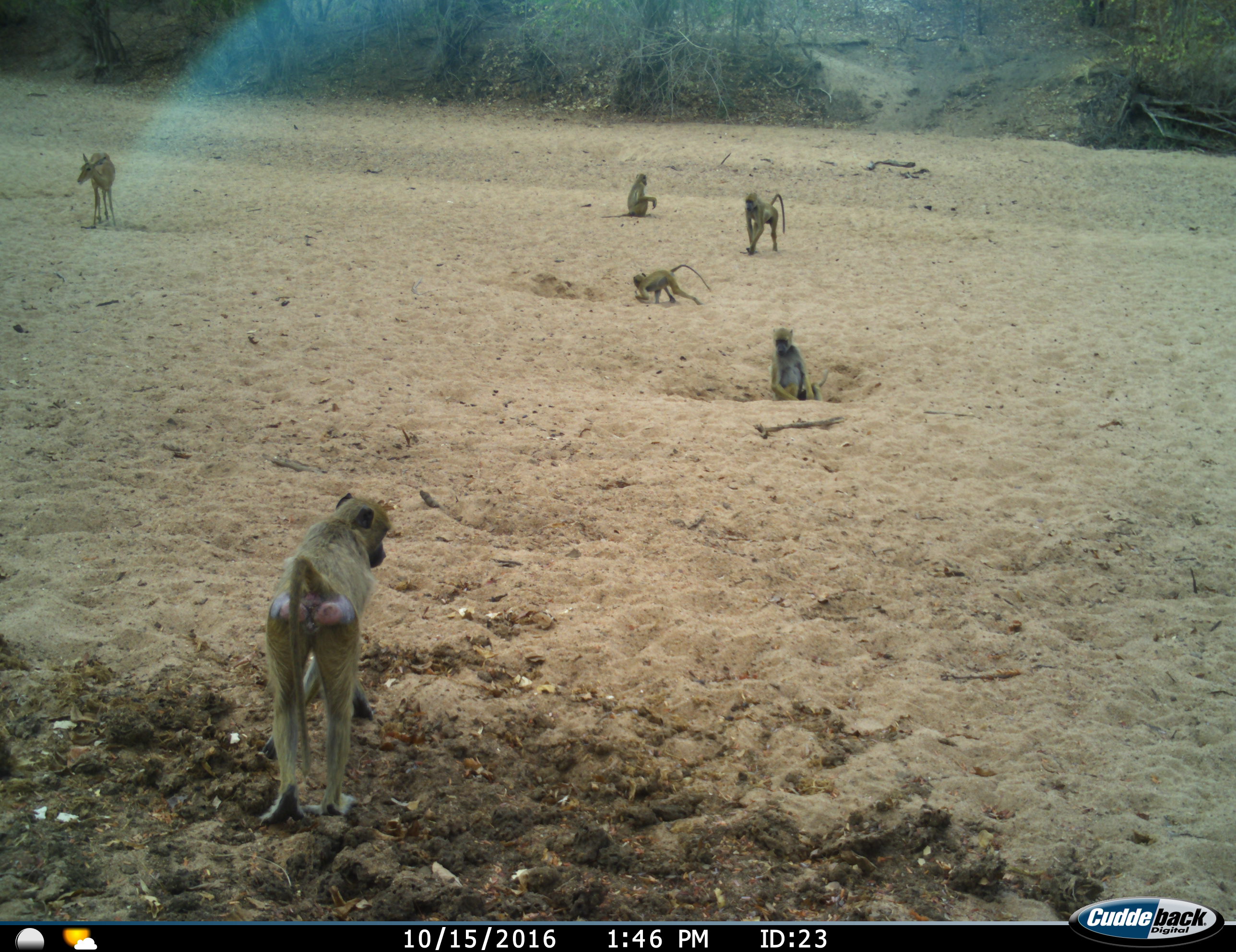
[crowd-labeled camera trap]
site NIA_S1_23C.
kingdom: Animalia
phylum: Chordata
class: Mammalia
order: Primates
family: Cercopithecidae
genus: Papio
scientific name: Papio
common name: baboon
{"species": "baboon (Papio)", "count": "5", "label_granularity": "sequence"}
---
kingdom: Animalia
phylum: Chordata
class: Mammalia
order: Artiodactyla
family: Bovidae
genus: Aepyceros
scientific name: Aepyceros melampus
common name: impala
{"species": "impala (Aepyceros melampus)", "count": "1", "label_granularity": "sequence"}